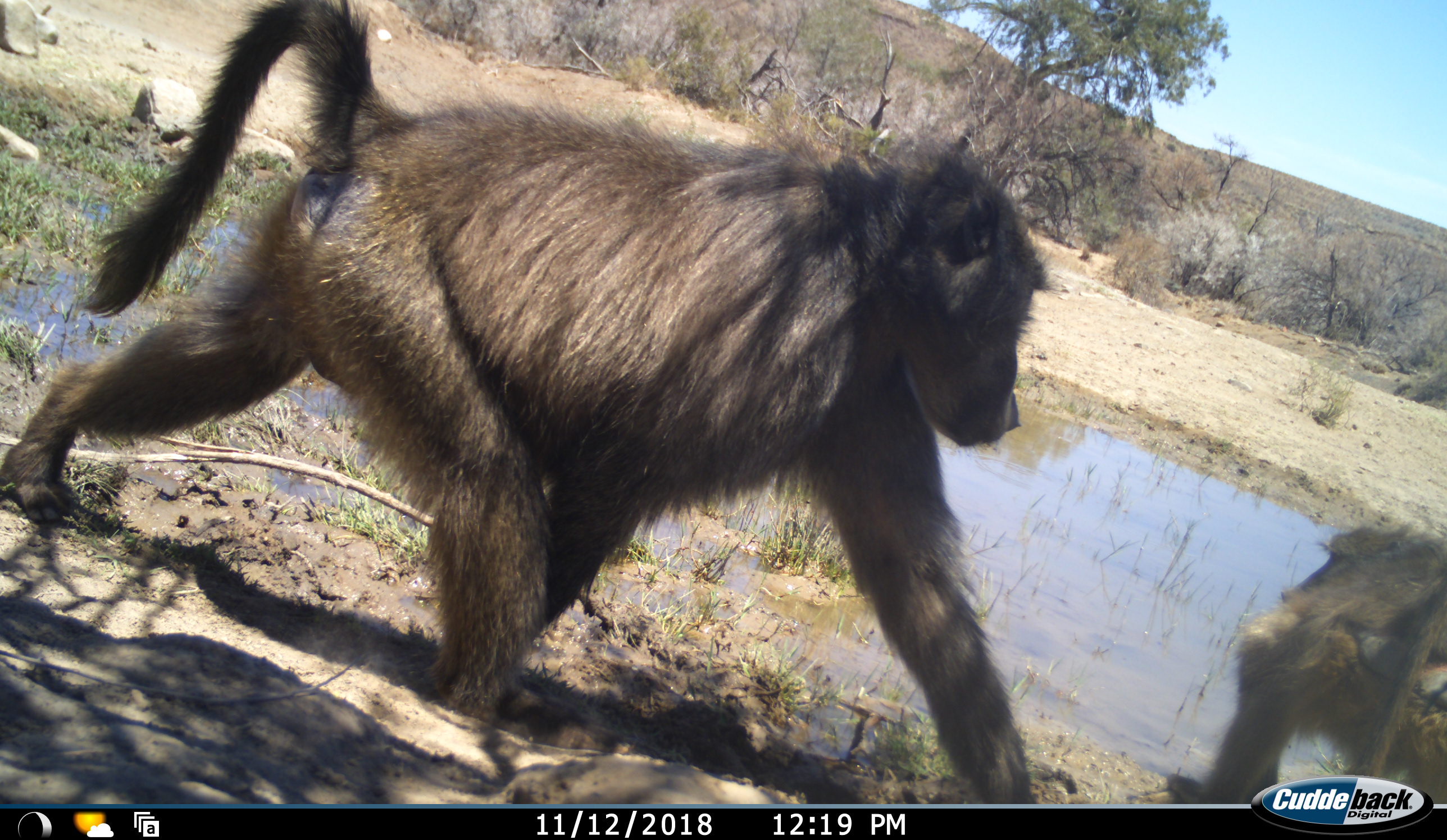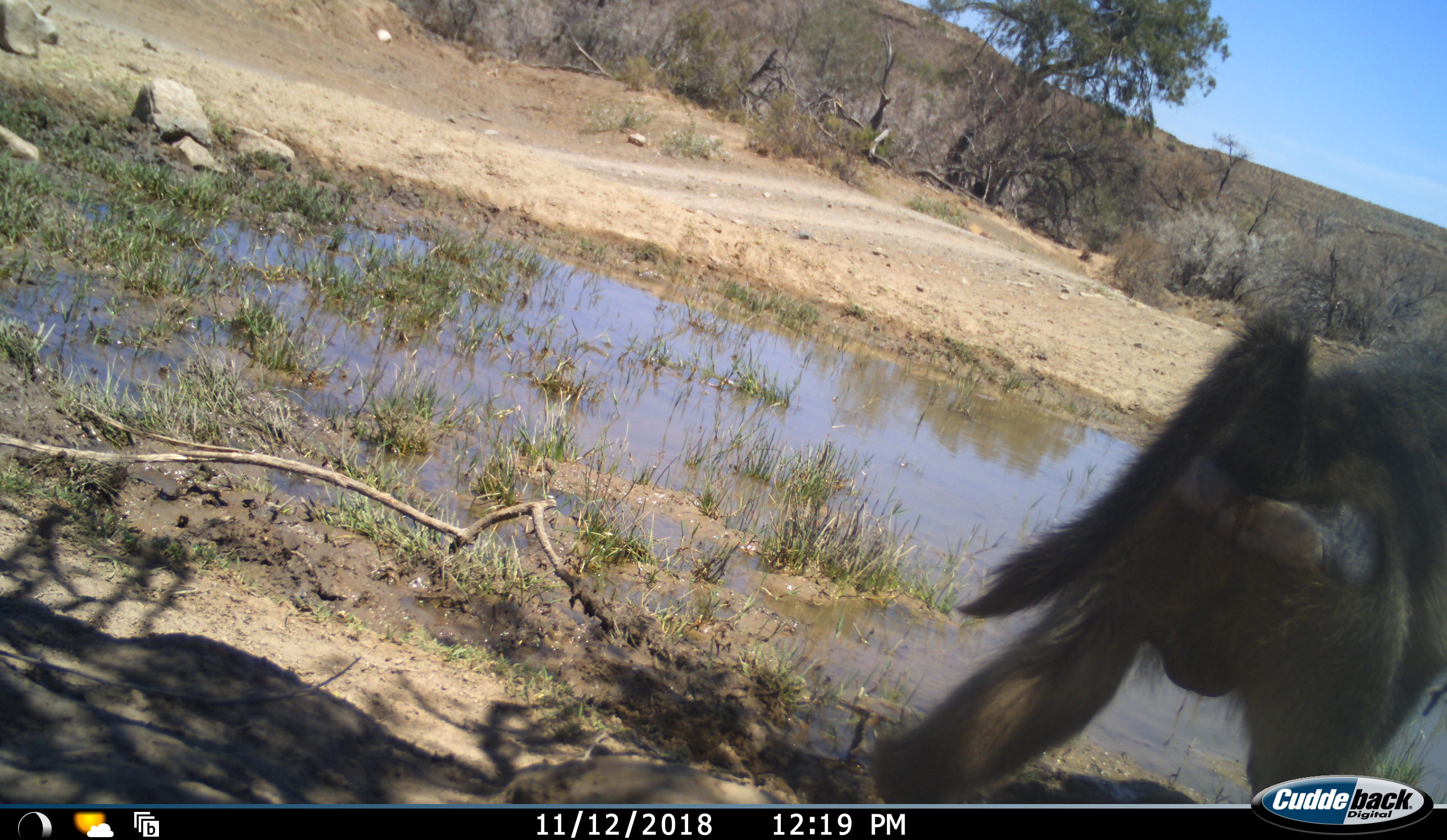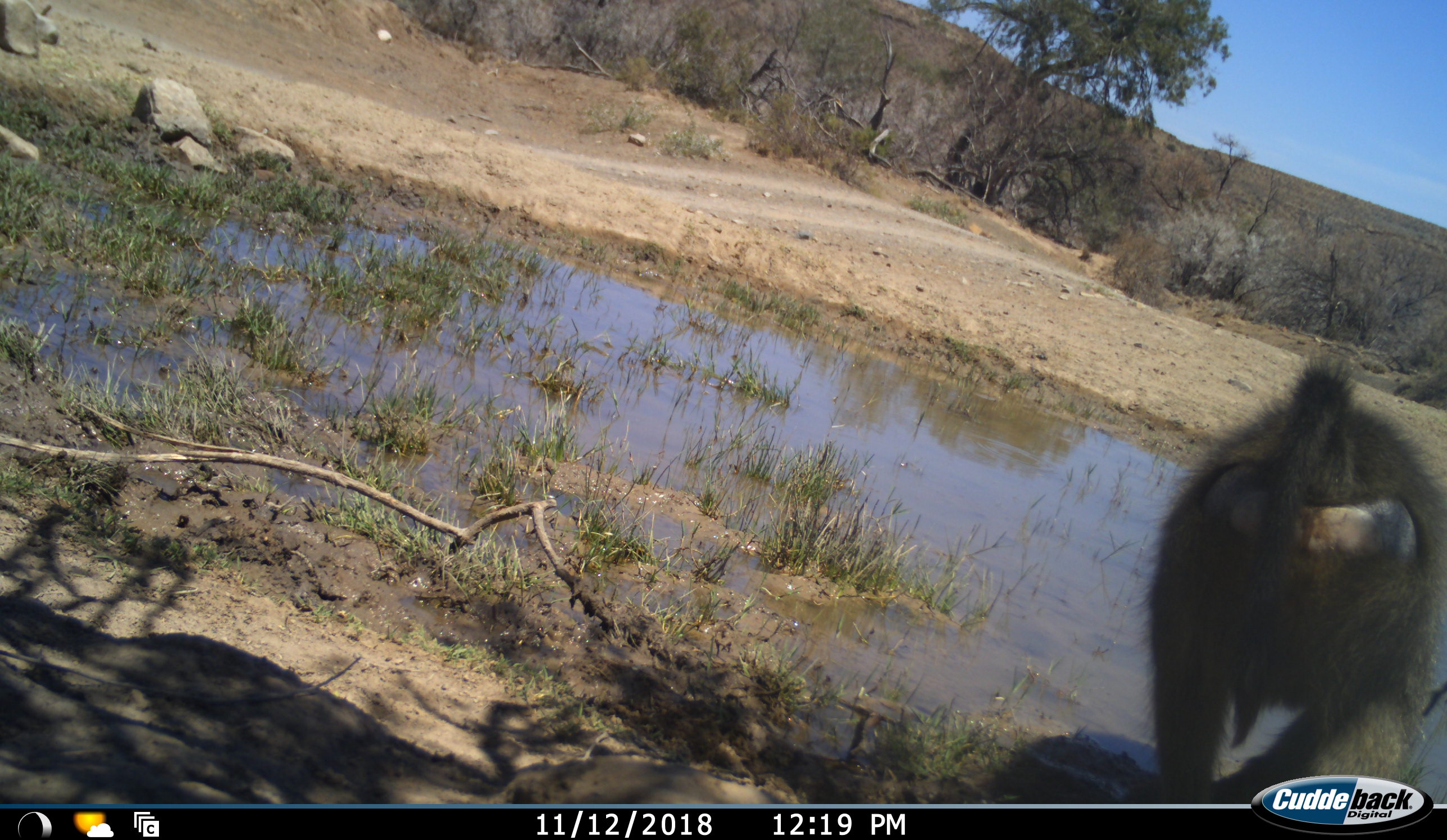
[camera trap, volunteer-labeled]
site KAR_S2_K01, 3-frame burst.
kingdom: Animalia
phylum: Chordata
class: Mammalia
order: Primates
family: Cercopithecidae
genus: Papio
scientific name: Papio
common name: baboon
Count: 2.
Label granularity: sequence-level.